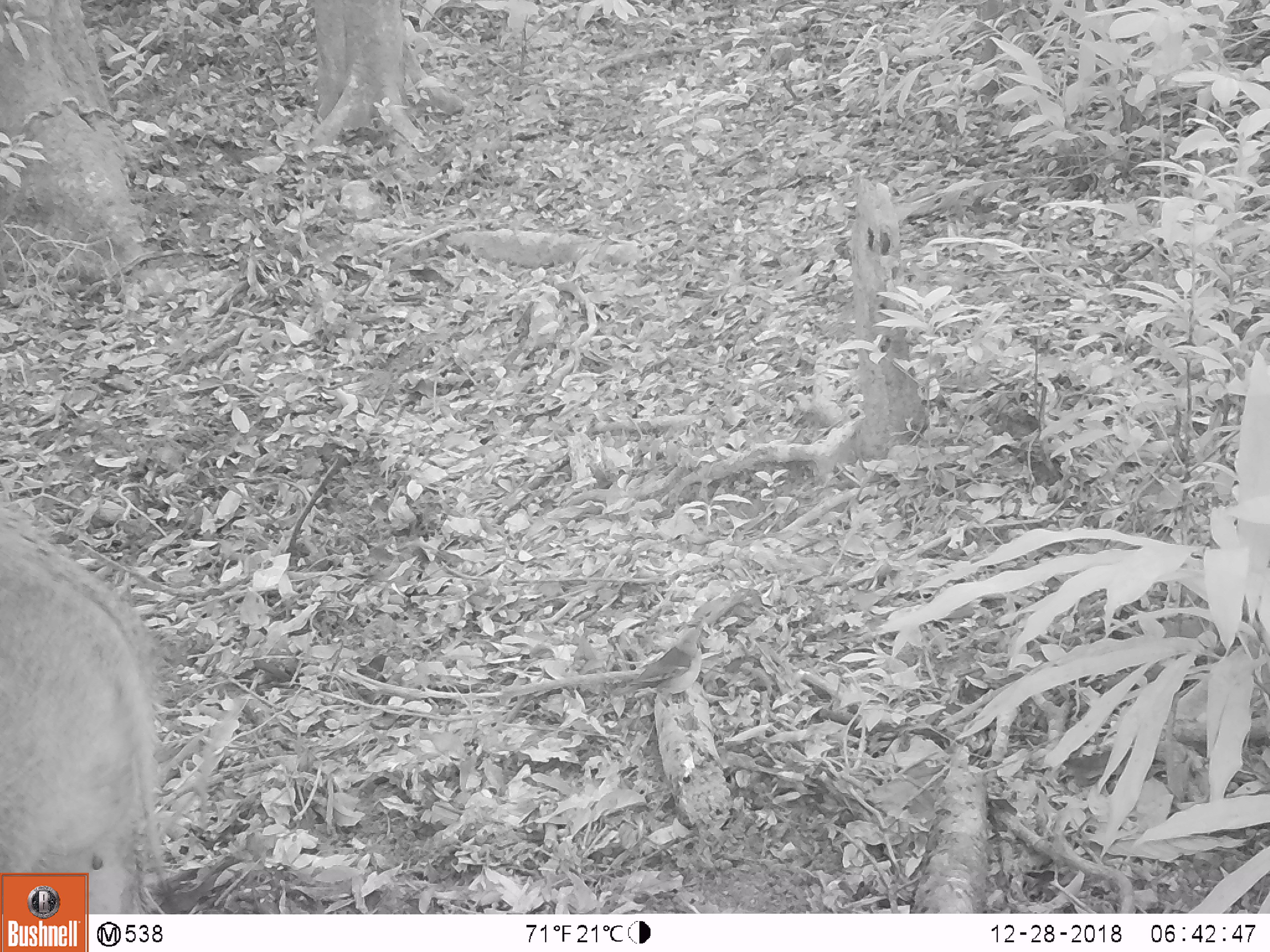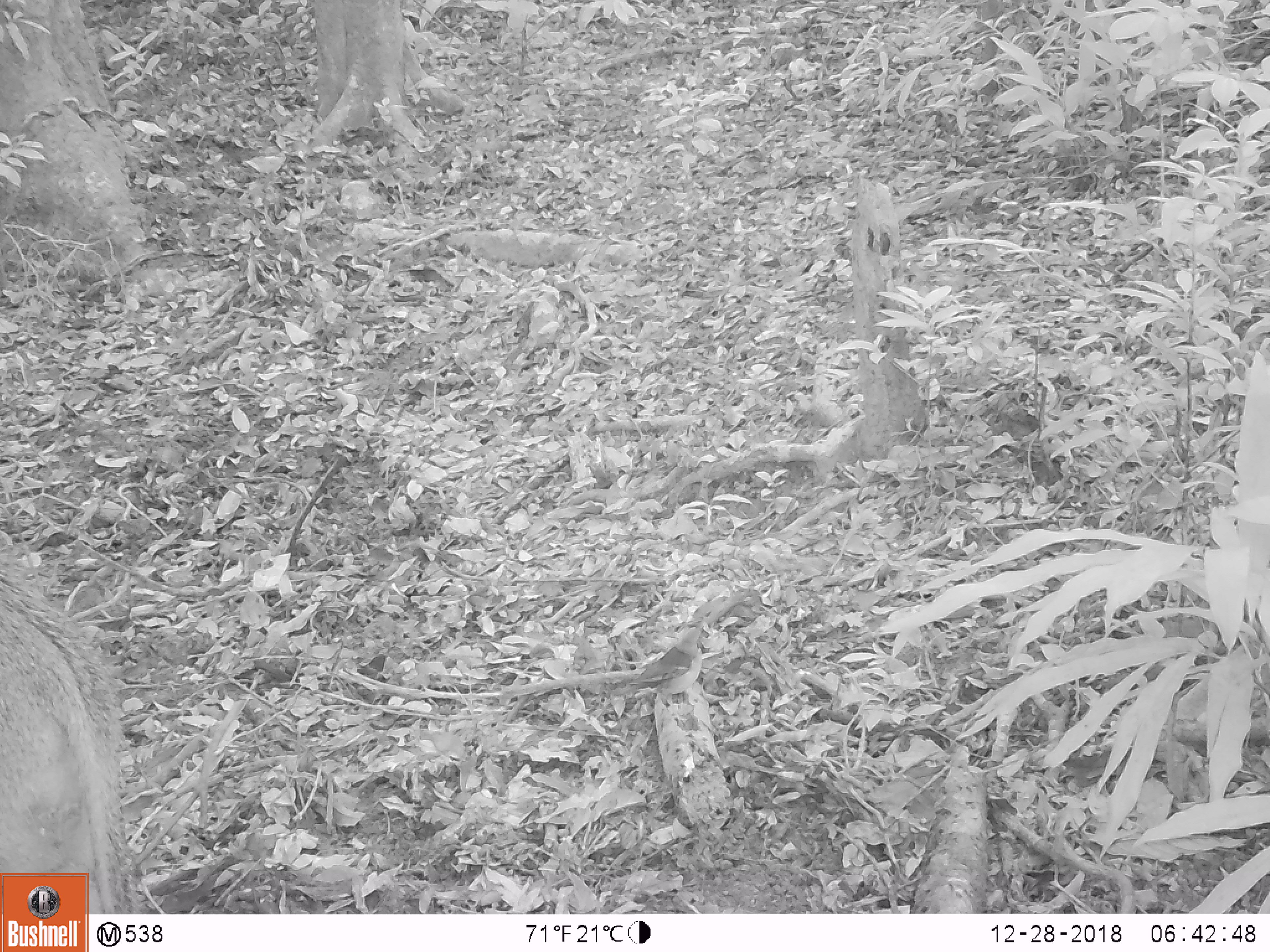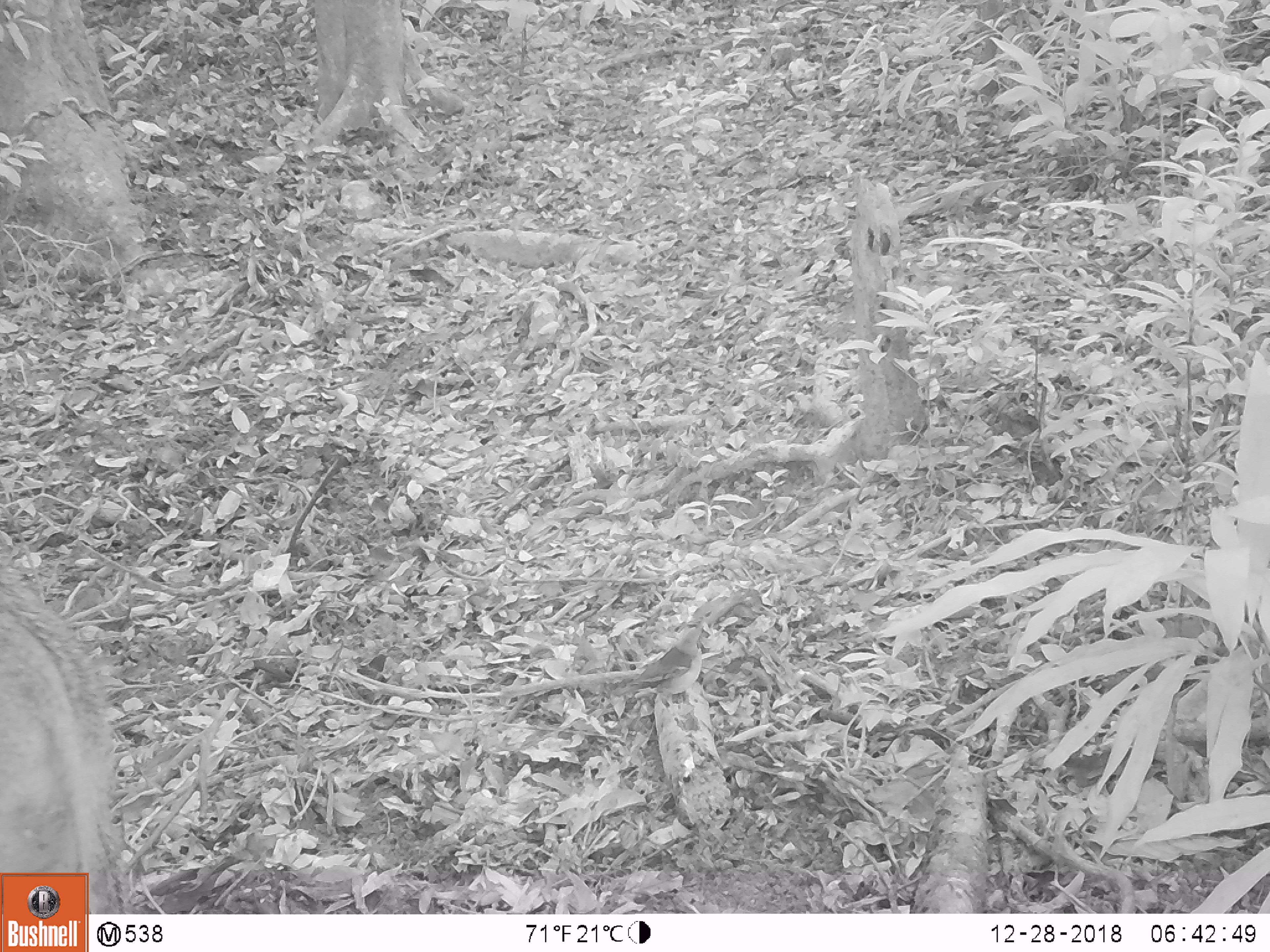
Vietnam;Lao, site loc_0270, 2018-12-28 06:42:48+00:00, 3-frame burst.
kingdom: Animalia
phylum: Chordata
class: Mammalia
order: Artiodactyla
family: Suidae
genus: Sus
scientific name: Sus scrofa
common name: eurasian wild pig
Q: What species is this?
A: Eurasian wild pig (Sus scrofa).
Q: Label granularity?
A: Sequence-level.